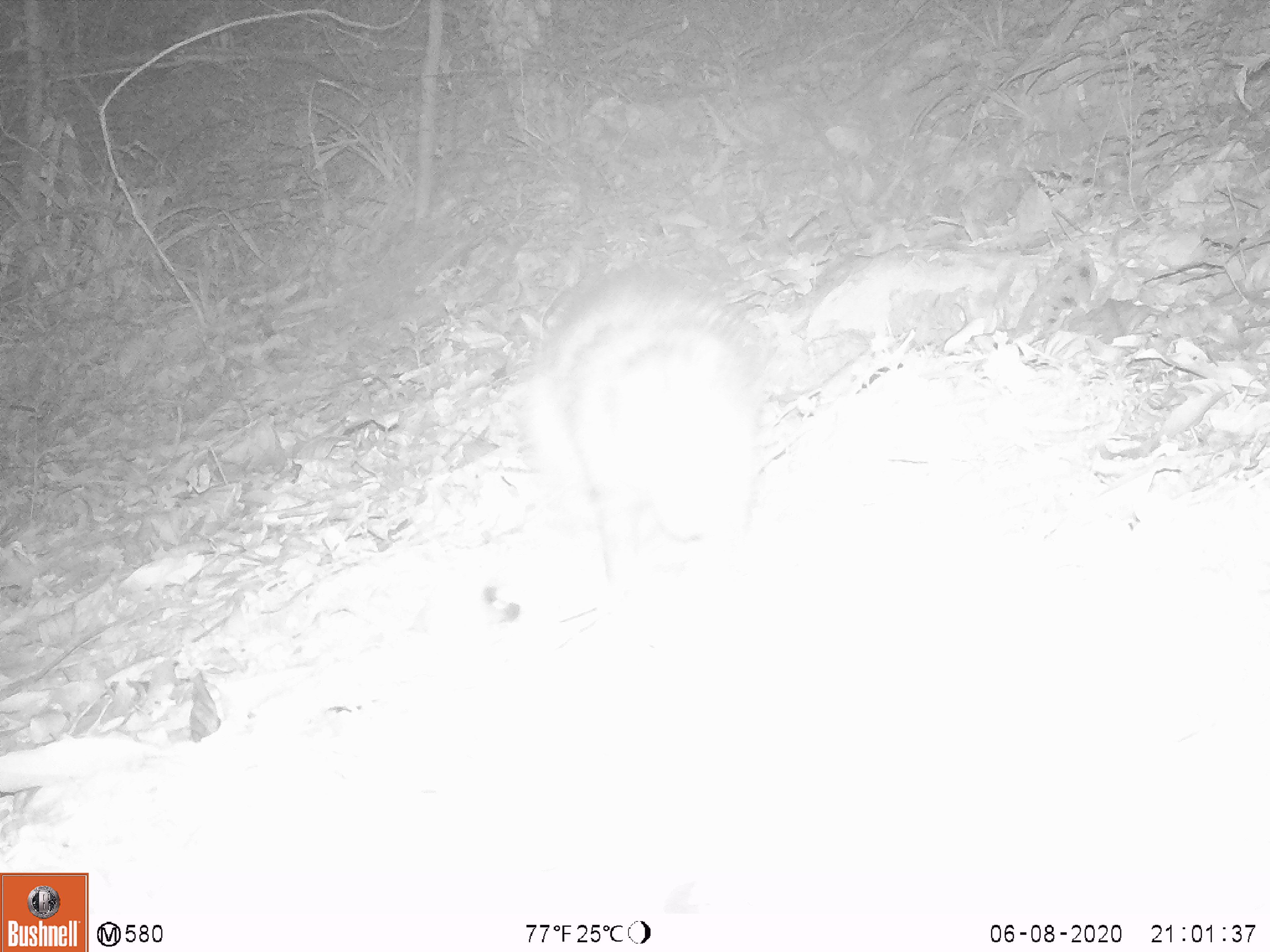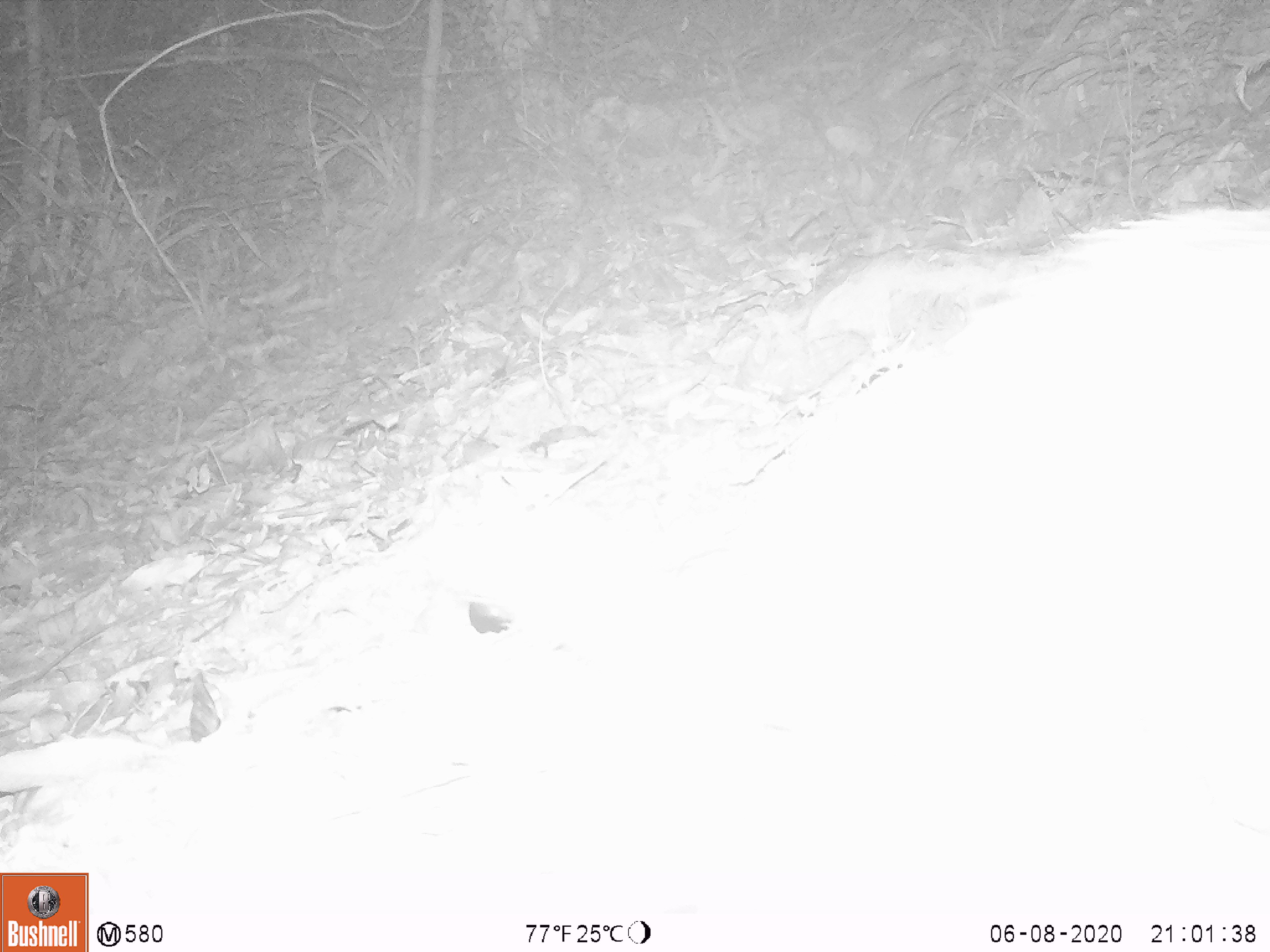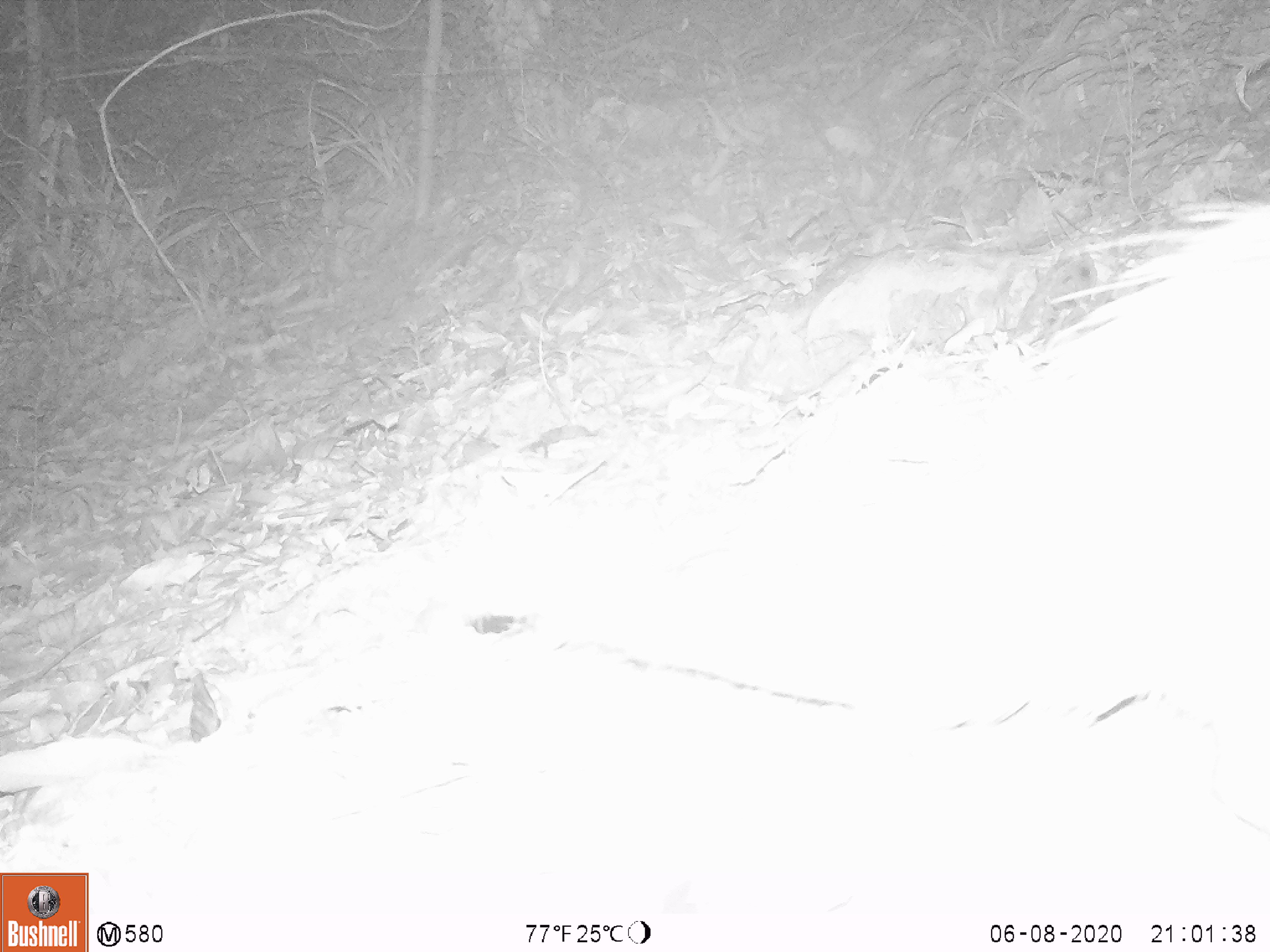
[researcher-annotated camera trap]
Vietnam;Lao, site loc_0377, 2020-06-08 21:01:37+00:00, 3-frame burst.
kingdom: Animalia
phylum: Chordata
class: Mammalia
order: Rodentia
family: Hystricidae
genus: Atherurus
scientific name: Atherurus macrourus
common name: asiatic brush-tailed porcupine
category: asiatic brush tailed porcupine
Asiatic brush tailed porcupine (asiatic brush-tailed porcupine) (Atherurus macrourus). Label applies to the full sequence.